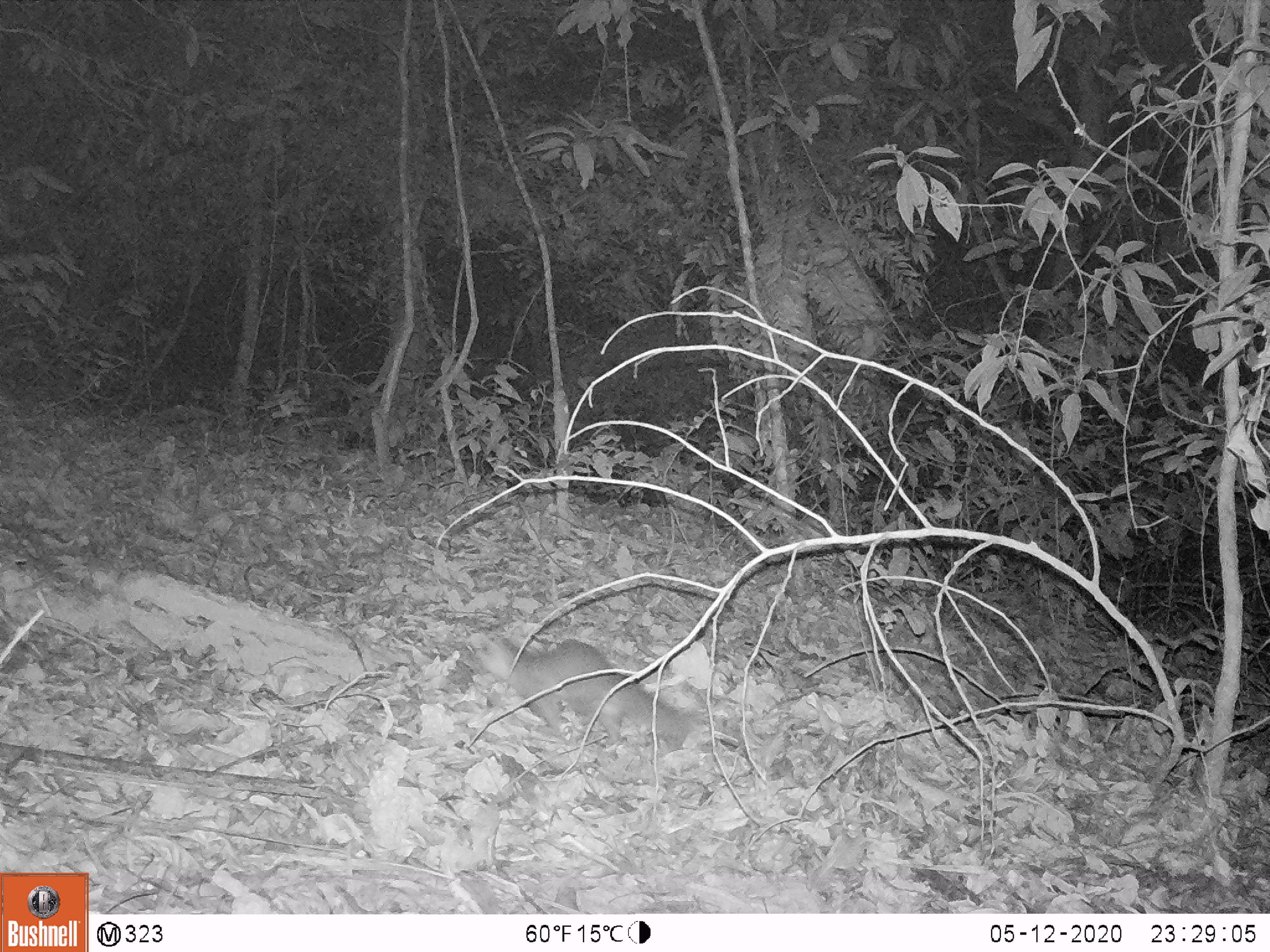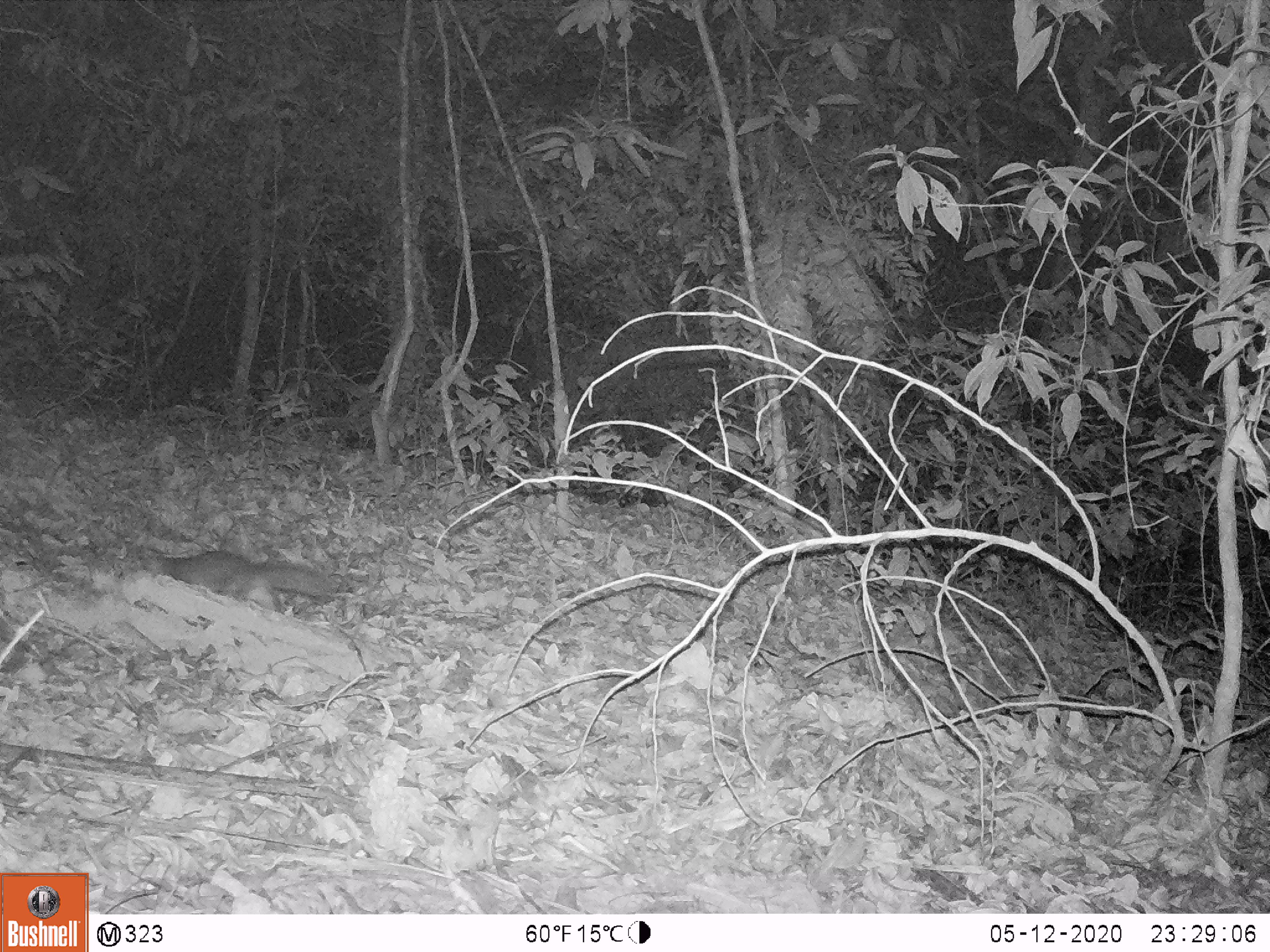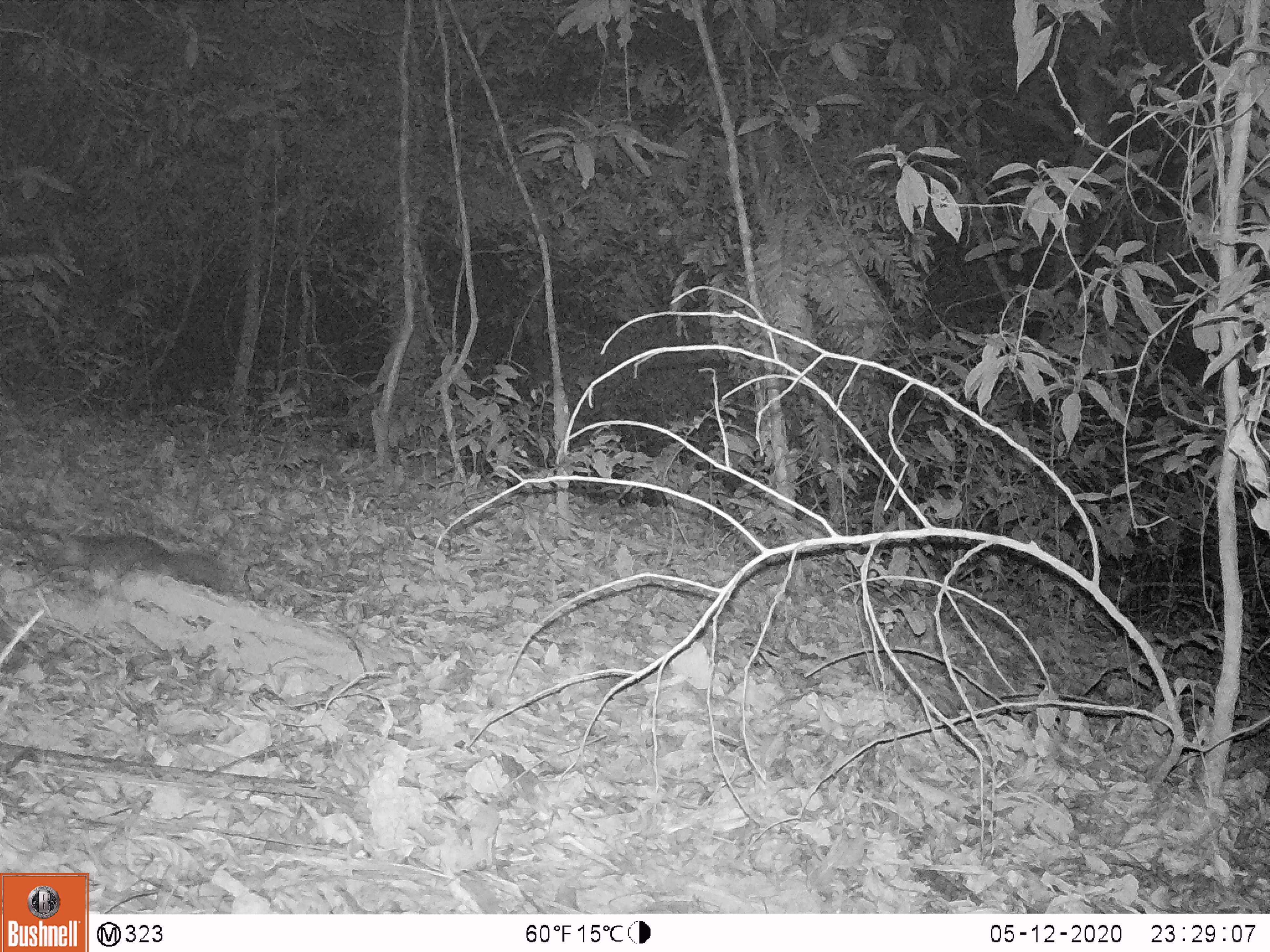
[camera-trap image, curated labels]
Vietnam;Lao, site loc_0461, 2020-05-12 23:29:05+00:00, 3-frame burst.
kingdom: Animalia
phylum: Chordata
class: Mammalia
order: Carnivora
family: Mustelidae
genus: Melogale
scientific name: Melogale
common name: ferret badger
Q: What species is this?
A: Ferret badger (Melogale).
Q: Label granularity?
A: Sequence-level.